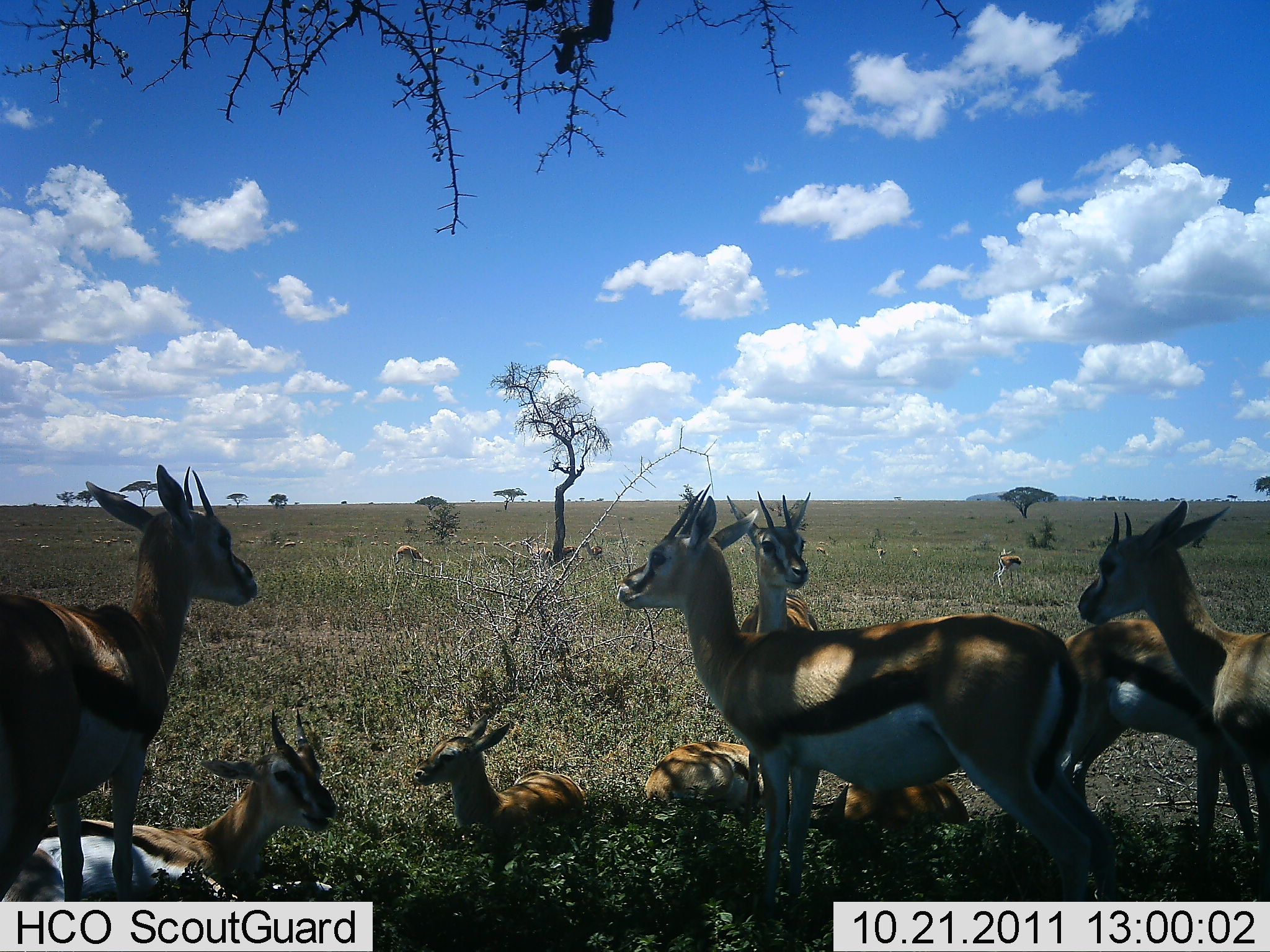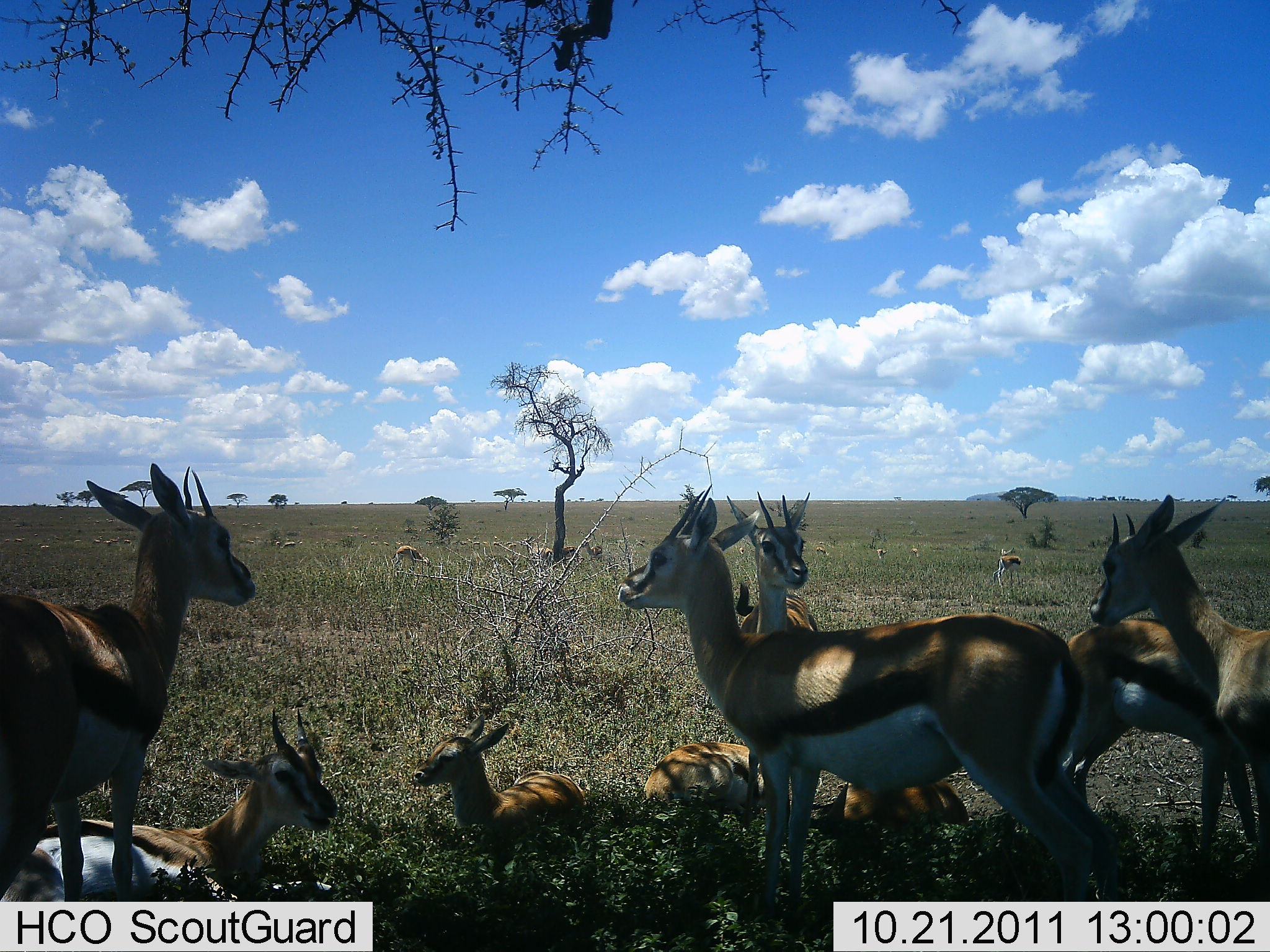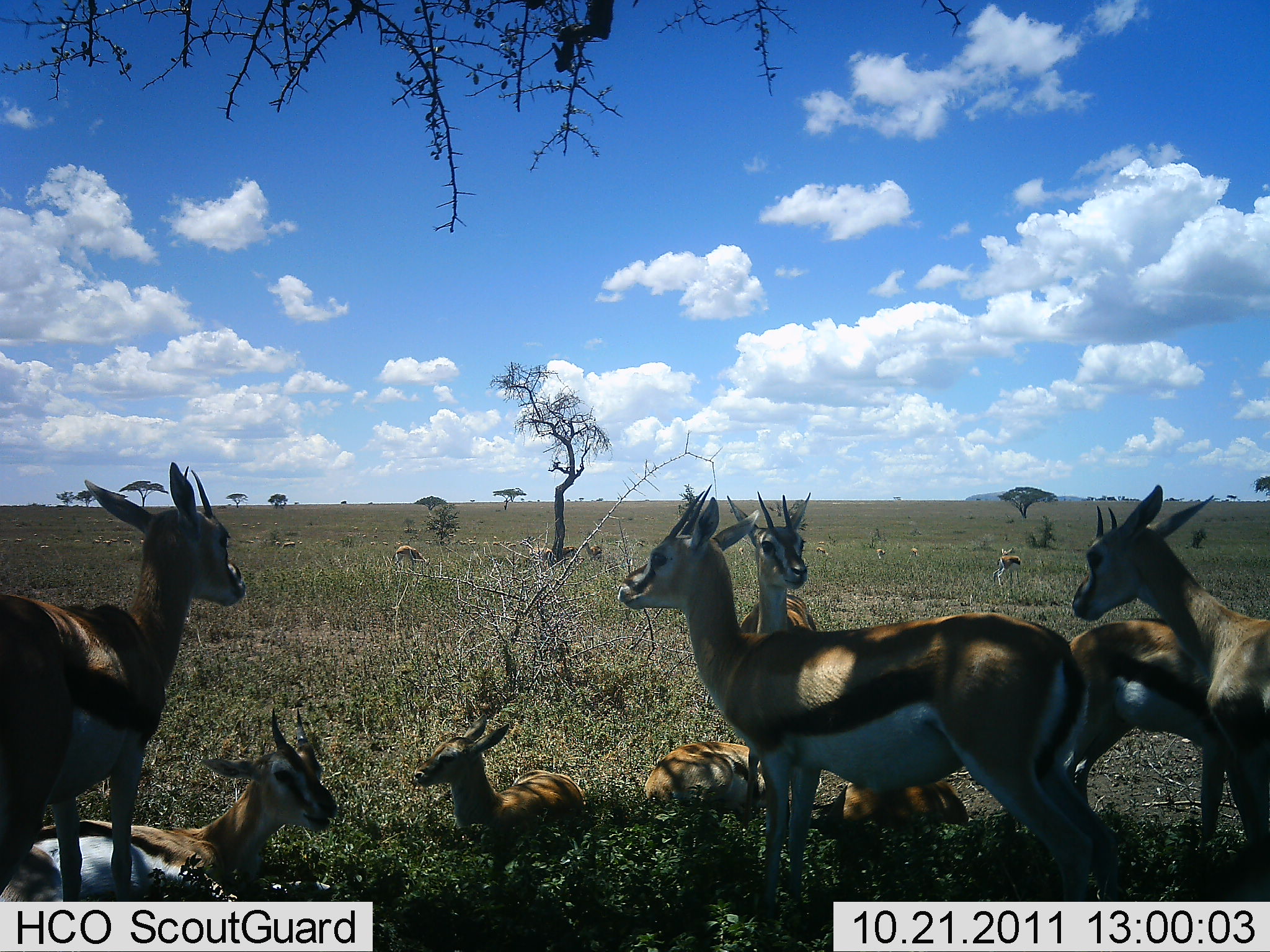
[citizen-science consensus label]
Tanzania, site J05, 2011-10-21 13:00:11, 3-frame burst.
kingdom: Animalia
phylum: Chordata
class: Mammalia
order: Artiodactyla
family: Bovidae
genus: Eudorcas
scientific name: Eudorcas thomsonii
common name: thomson's gazelle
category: gazellethomsons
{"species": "gazellethomsons (thomson's gazelle) (Eudorcas thomsonii)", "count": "11-50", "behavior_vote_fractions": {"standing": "58%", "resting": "92%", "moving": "0%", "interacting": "8%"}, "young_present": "0%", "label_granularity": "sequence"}